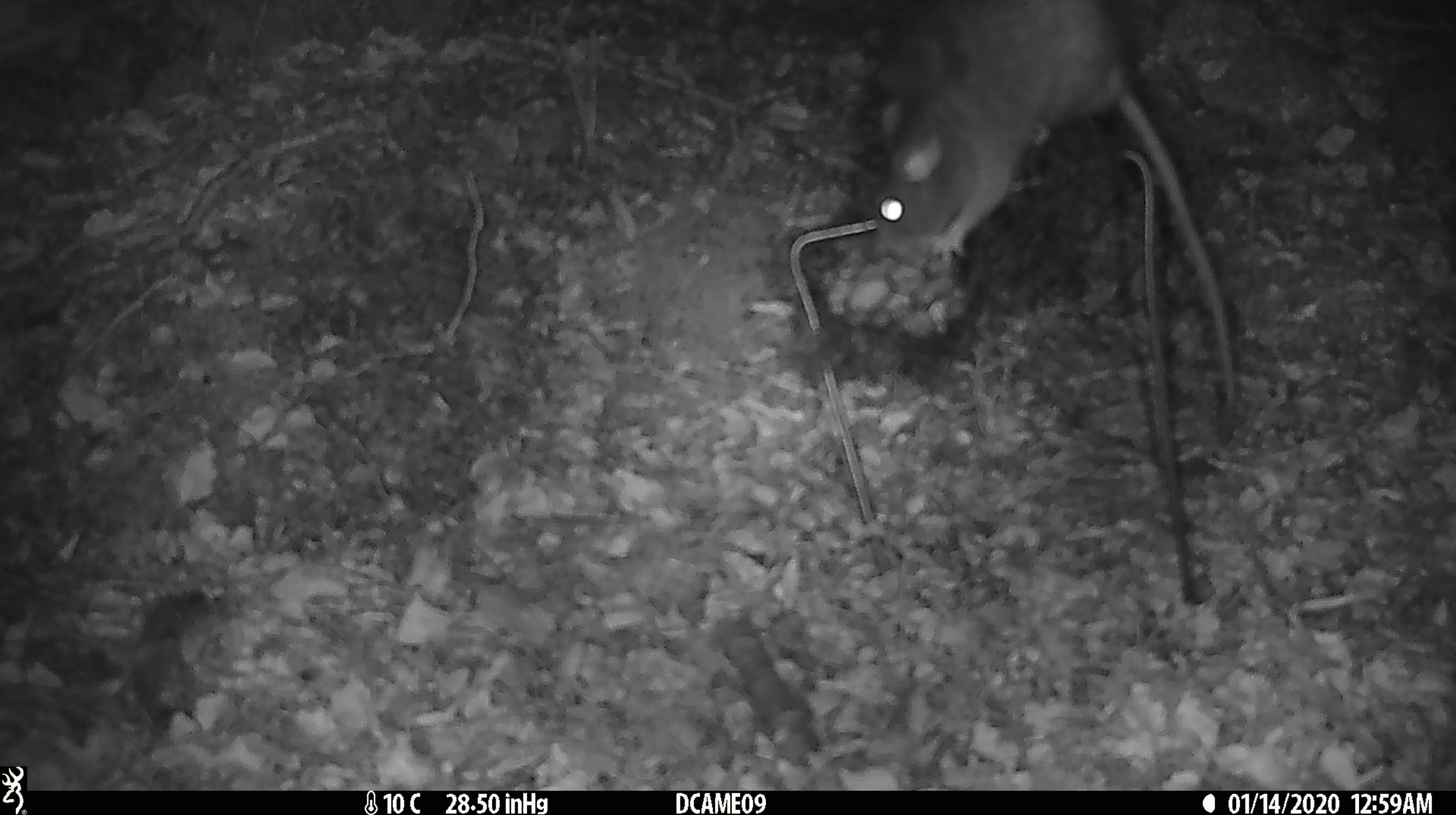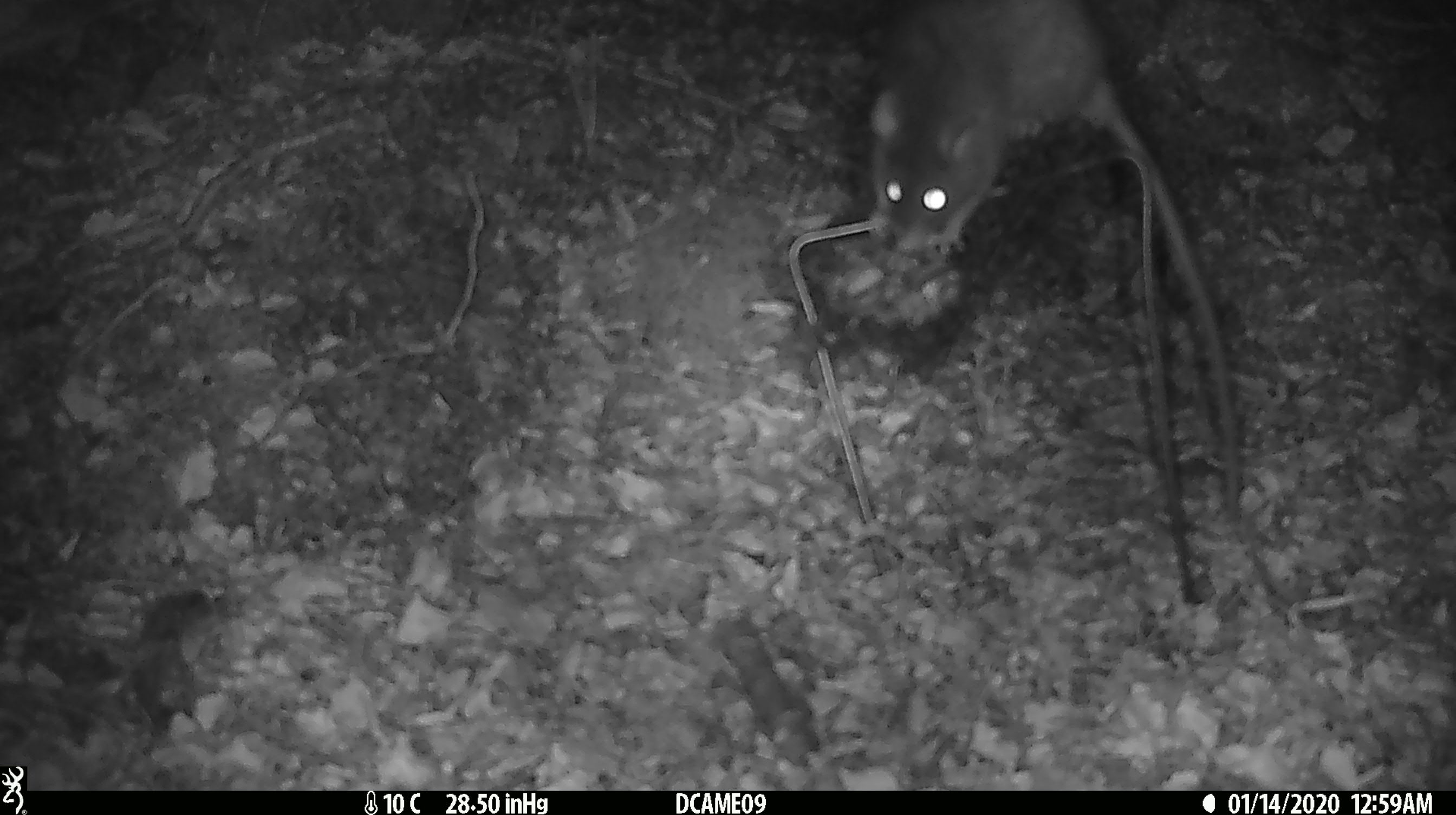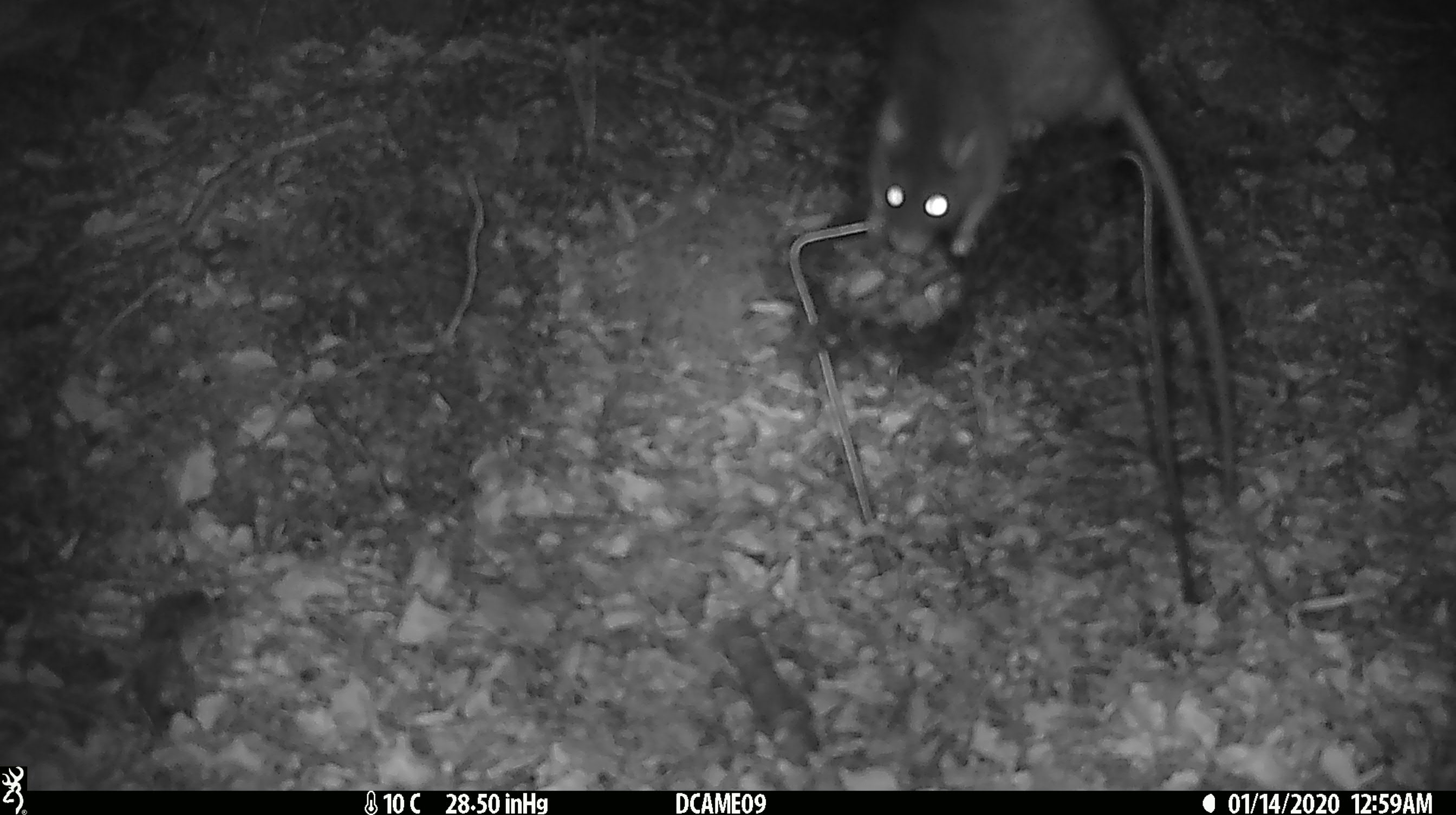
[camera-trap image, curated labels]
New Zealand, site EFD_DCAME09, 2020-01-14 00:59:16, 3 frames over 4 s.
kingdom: Animalia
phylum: Chordata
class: Mammalia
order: Rodentia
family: Muridae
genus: Rattus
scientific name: Rattus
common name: rat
Rat (Rattus).